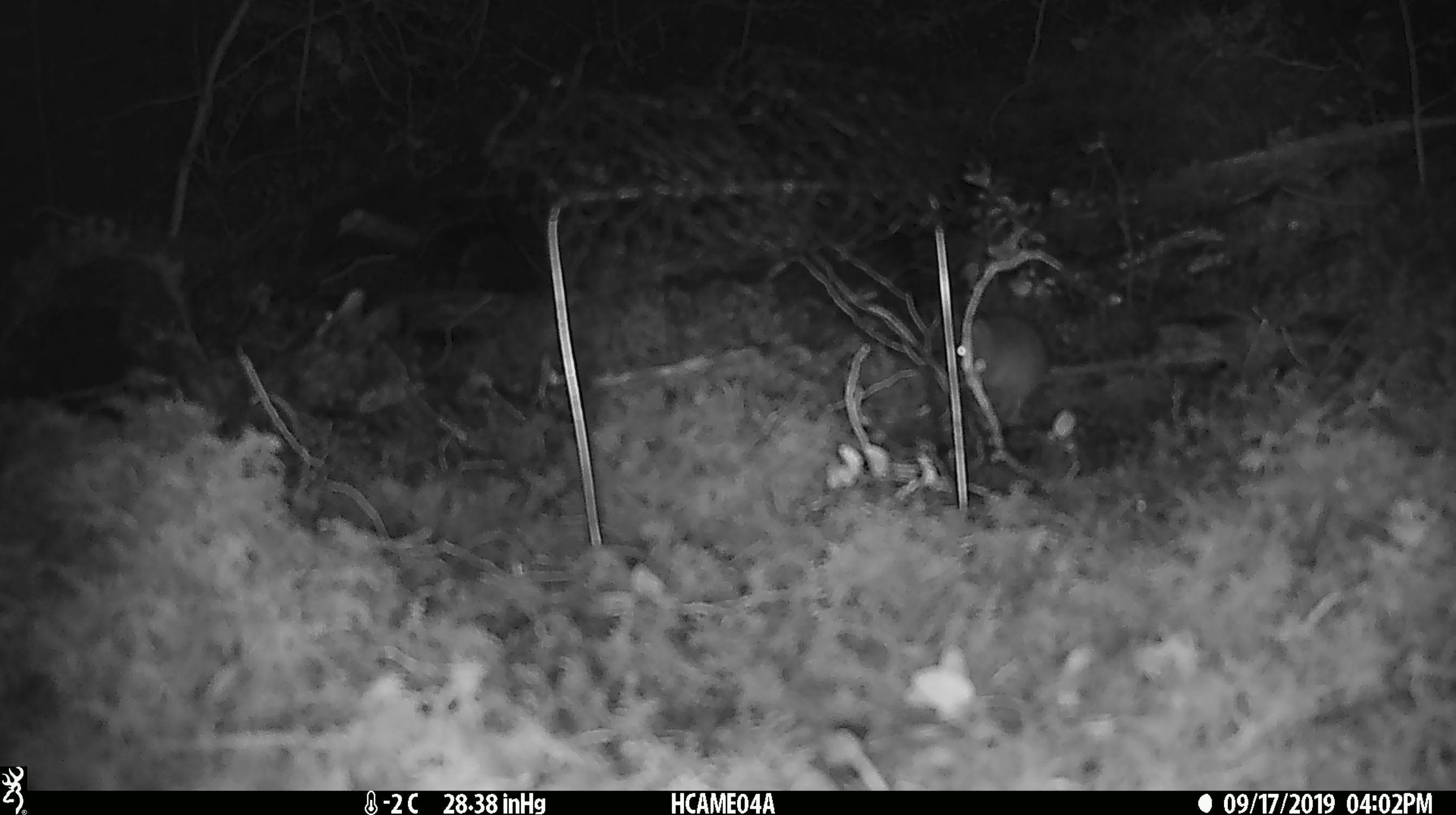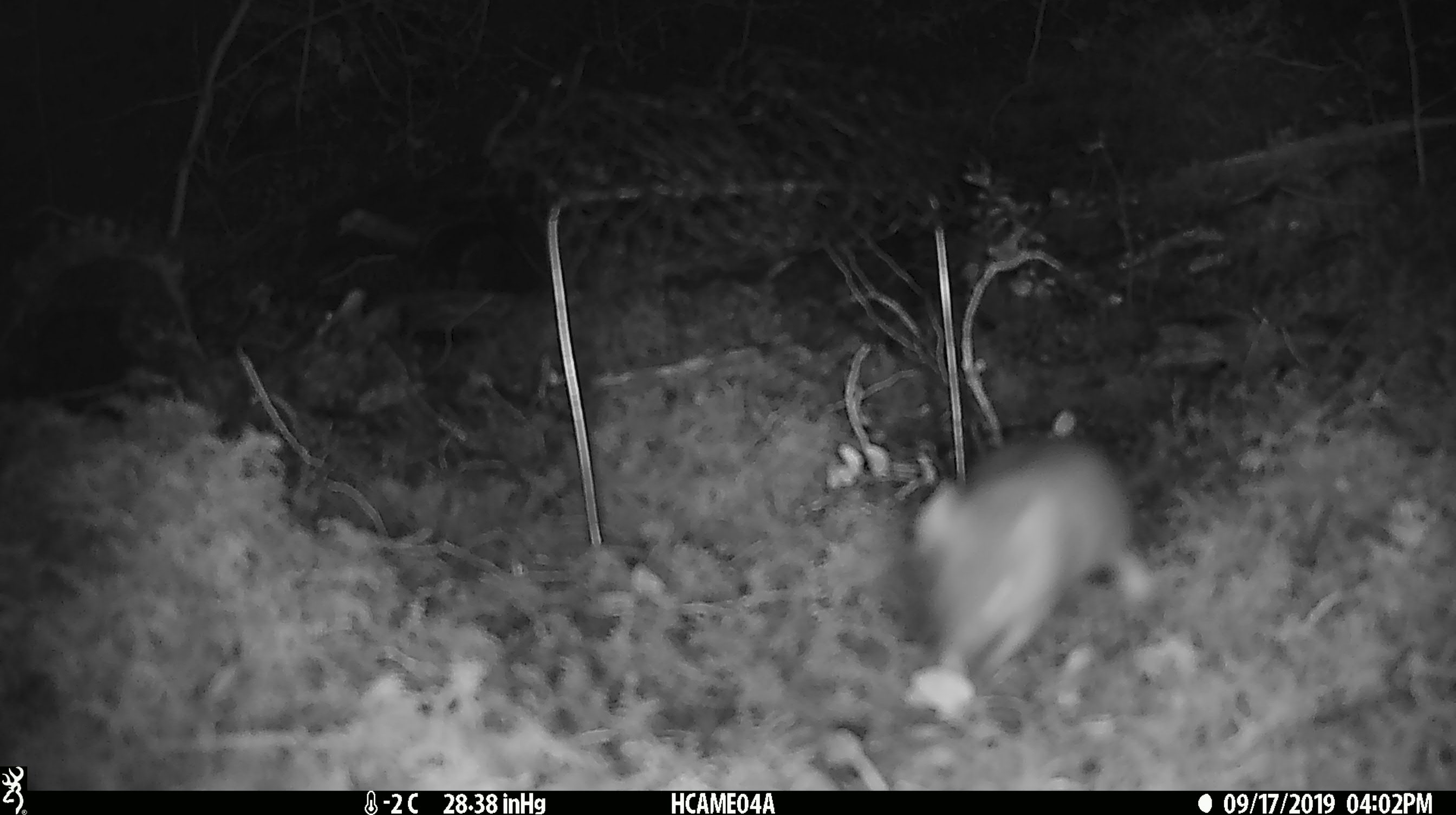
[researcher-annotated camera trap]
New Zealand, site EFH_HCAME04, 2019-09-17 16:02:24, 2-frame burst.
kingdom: Animalia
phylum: Chordata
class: Mammalia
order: Rodentia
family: Muridae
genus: Mus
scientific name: Mus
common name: mouse